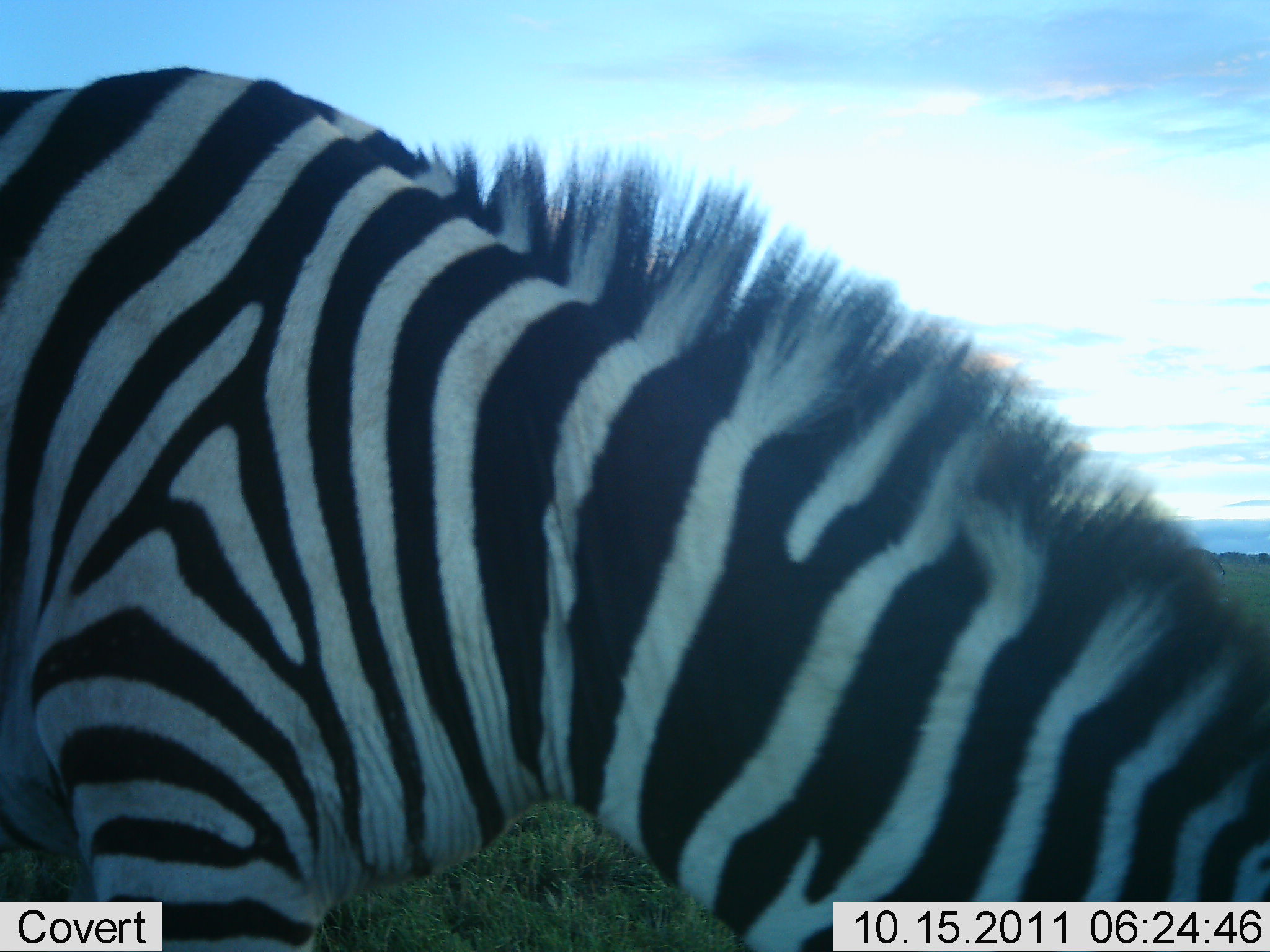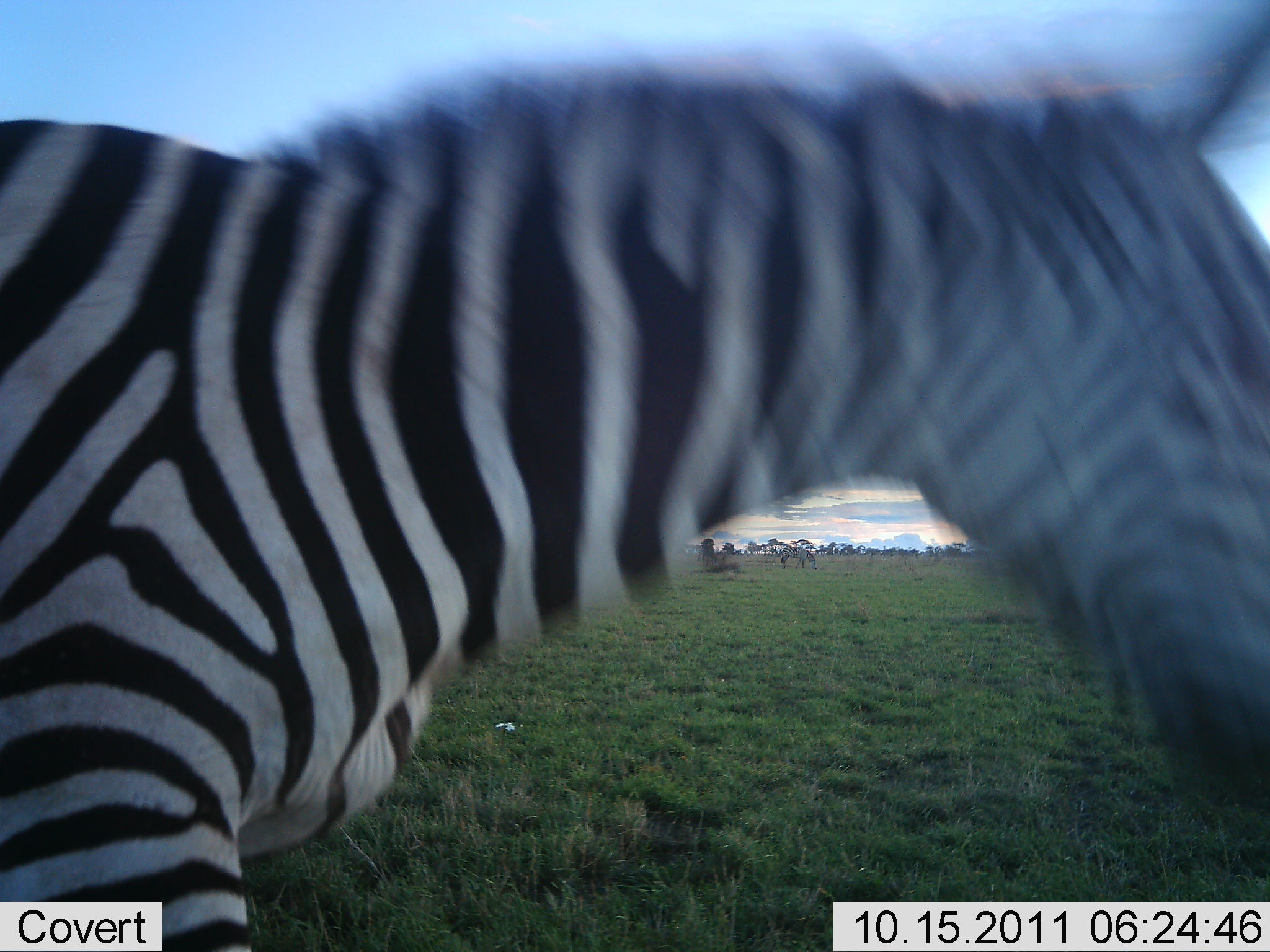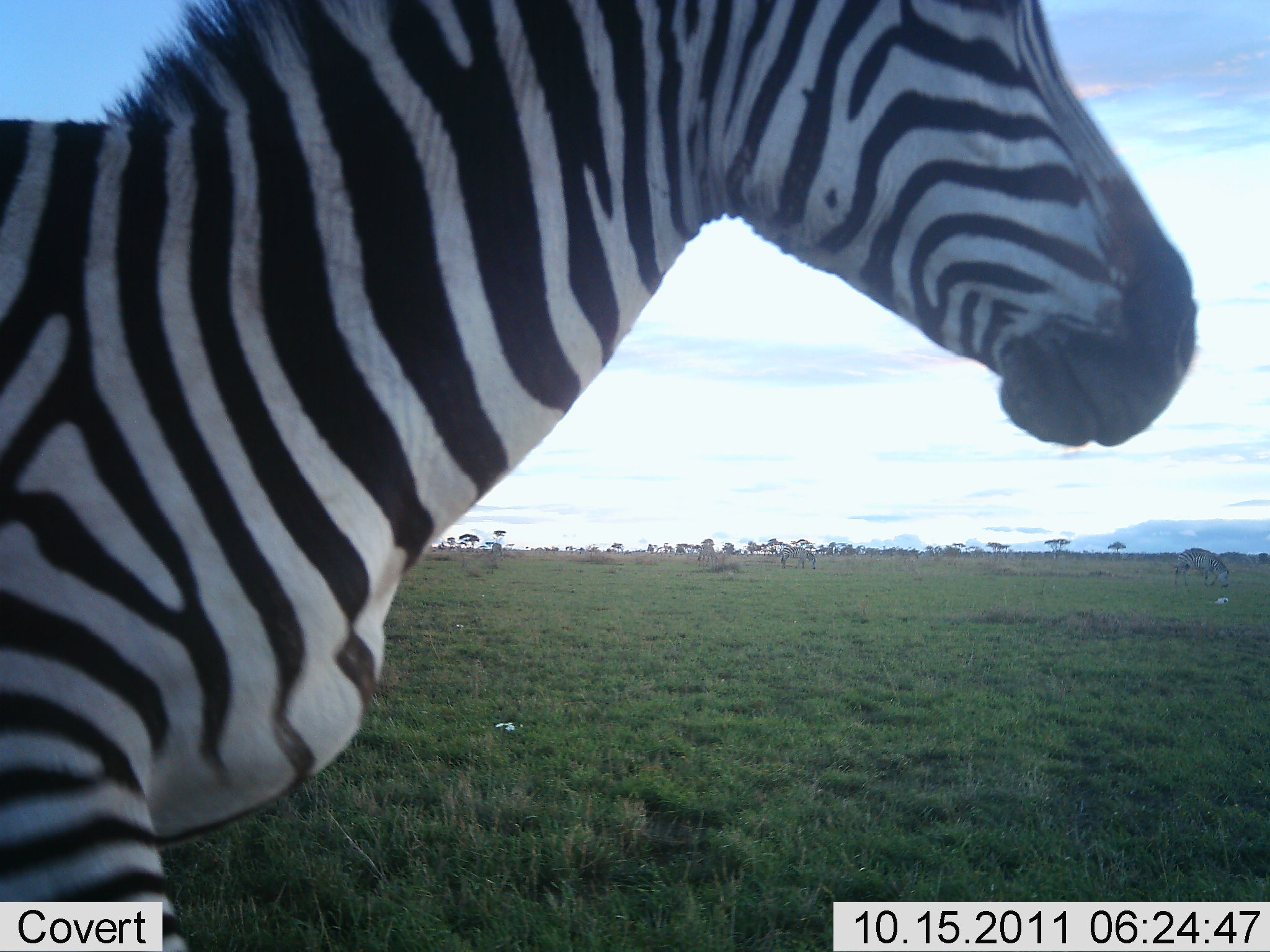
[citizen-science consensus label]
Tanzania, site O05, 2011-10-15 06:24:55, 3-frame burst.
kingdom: Animalia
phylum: Chordata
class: Mammalia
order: Perissodactyla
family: Equidae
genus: Equus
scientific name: Equus quagga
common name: plains zebra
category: zebra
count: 3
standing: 62%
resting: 0%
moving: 15%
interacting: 8%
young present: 0%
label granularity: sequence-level